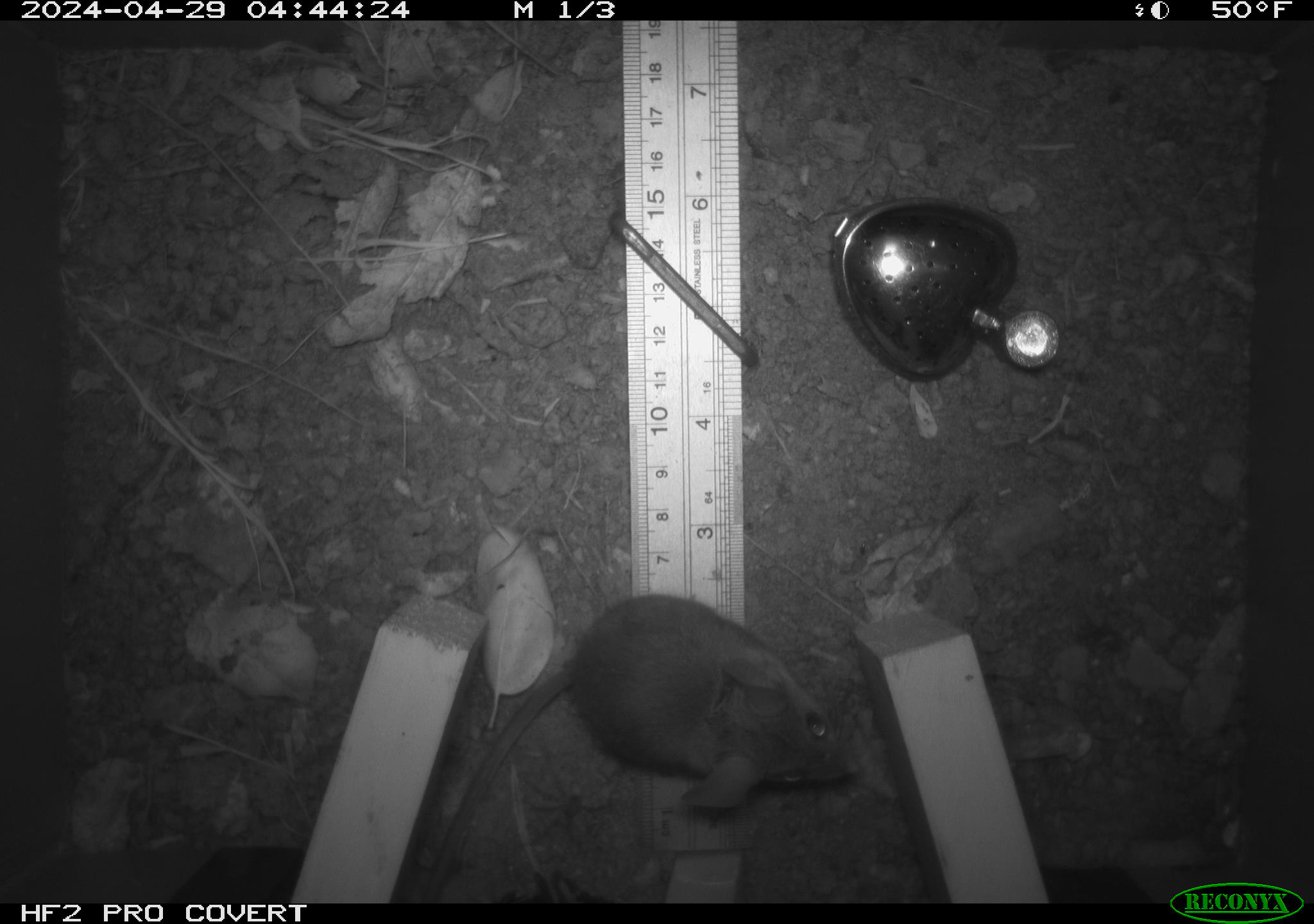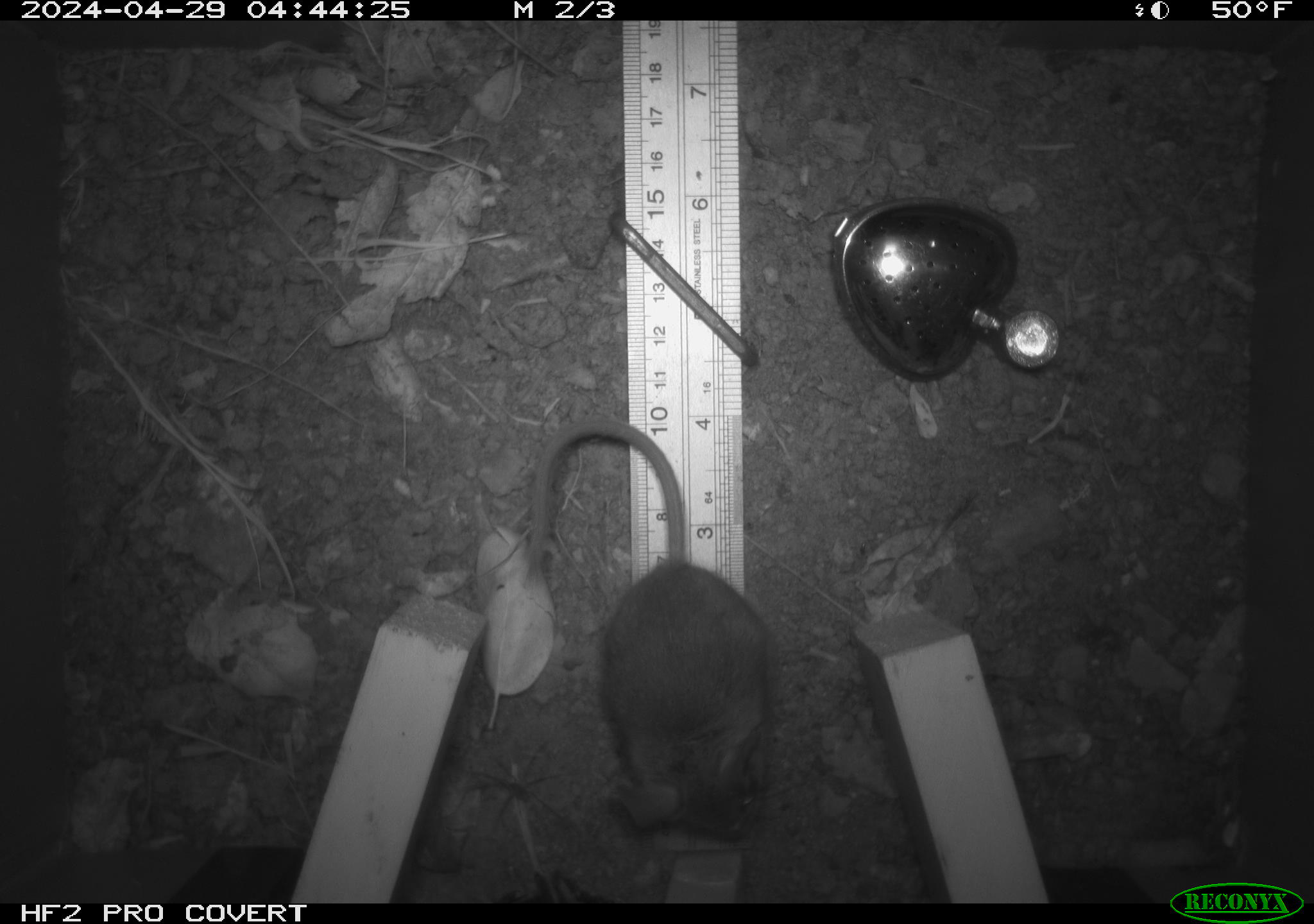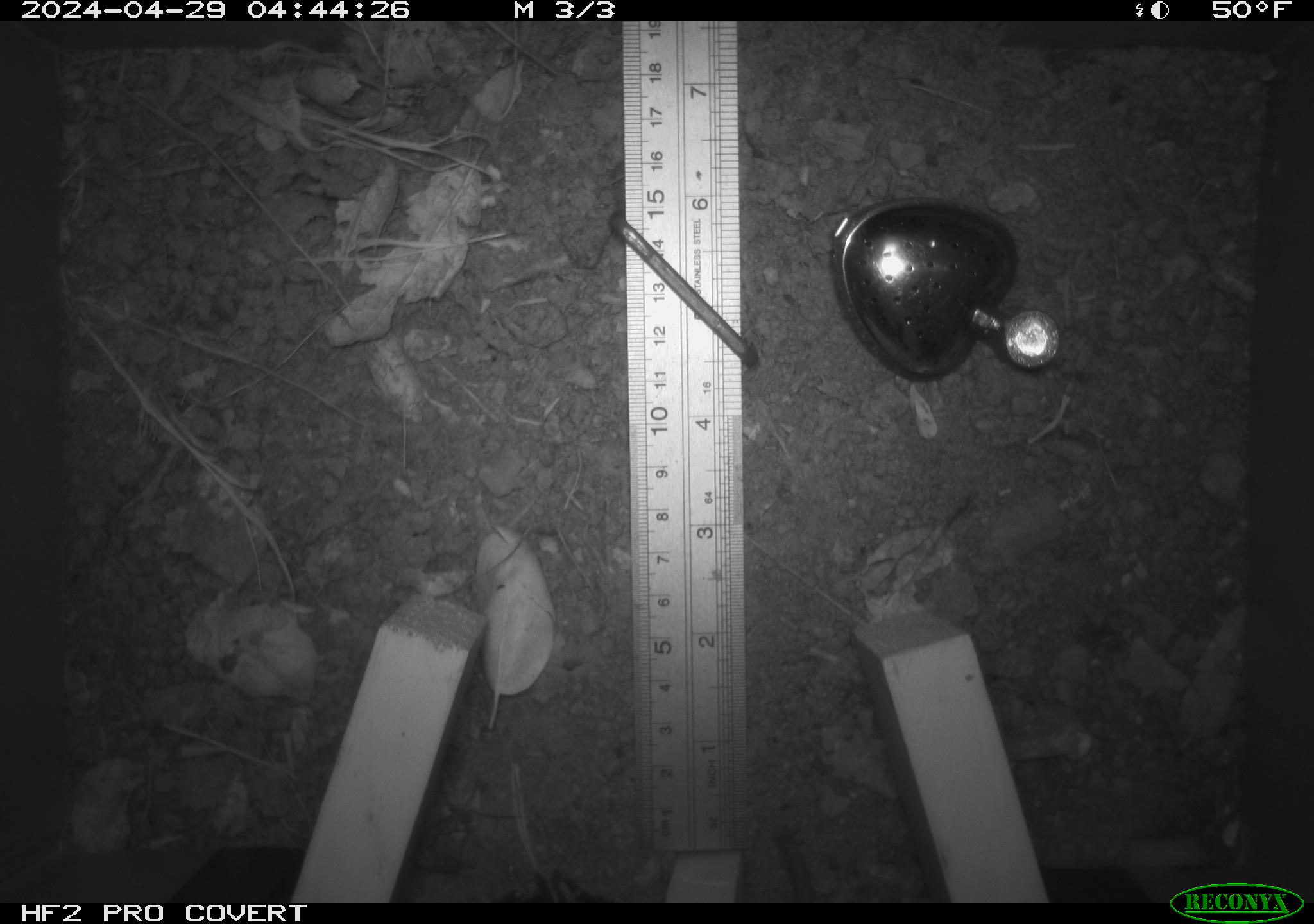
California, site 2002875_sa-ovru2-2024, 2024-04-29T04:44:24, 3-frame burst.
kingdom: Animalia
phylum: Chordata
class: Mammalia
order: Rodentia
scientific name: Rodentia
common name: rodent